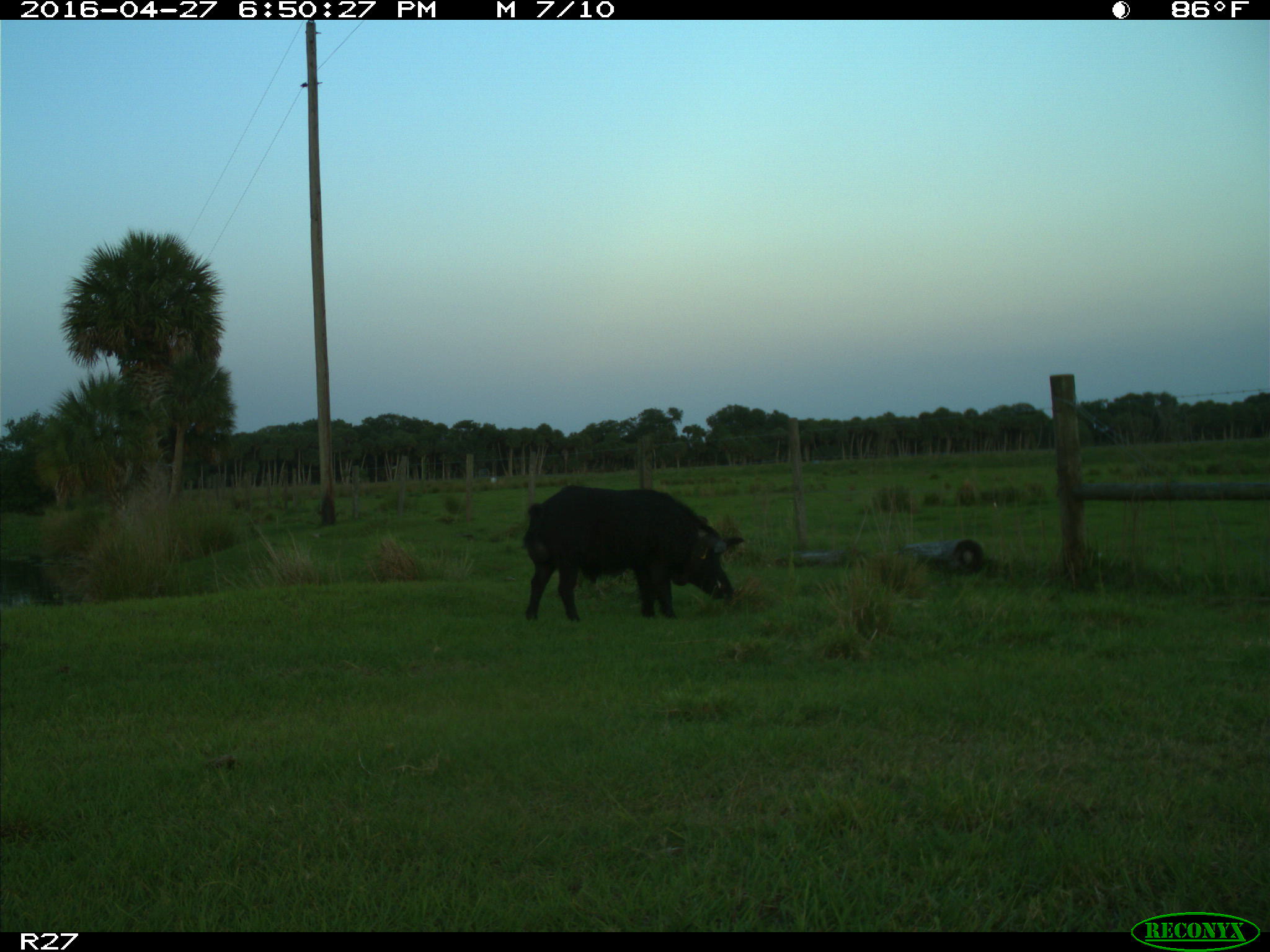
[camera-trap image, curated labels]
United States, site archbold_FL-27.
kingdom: Animalia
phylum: Chordata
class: Mammalia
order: Artiodactyla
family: Suidae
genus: Sus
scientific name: Sus scrofa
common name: wild boar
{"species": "Sus scrofa (wild boar)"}